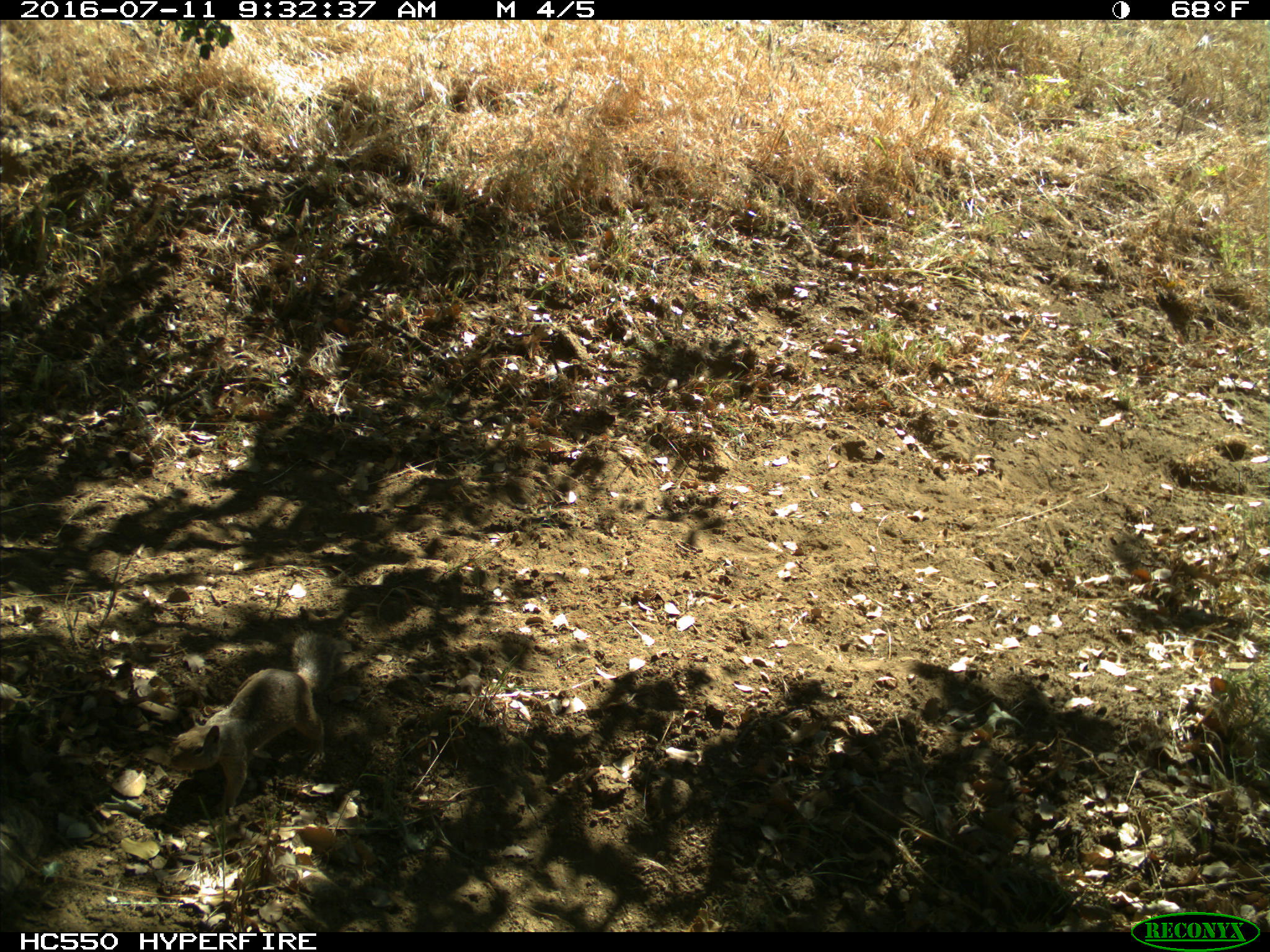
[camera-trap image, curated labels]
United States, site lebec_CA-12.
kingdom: Animalia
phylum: Chordata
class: Mammalia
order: Rodentia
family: Sciuridae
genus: Otospermophilus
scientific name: Otospermophilus beecheyi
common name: california ground squirrel